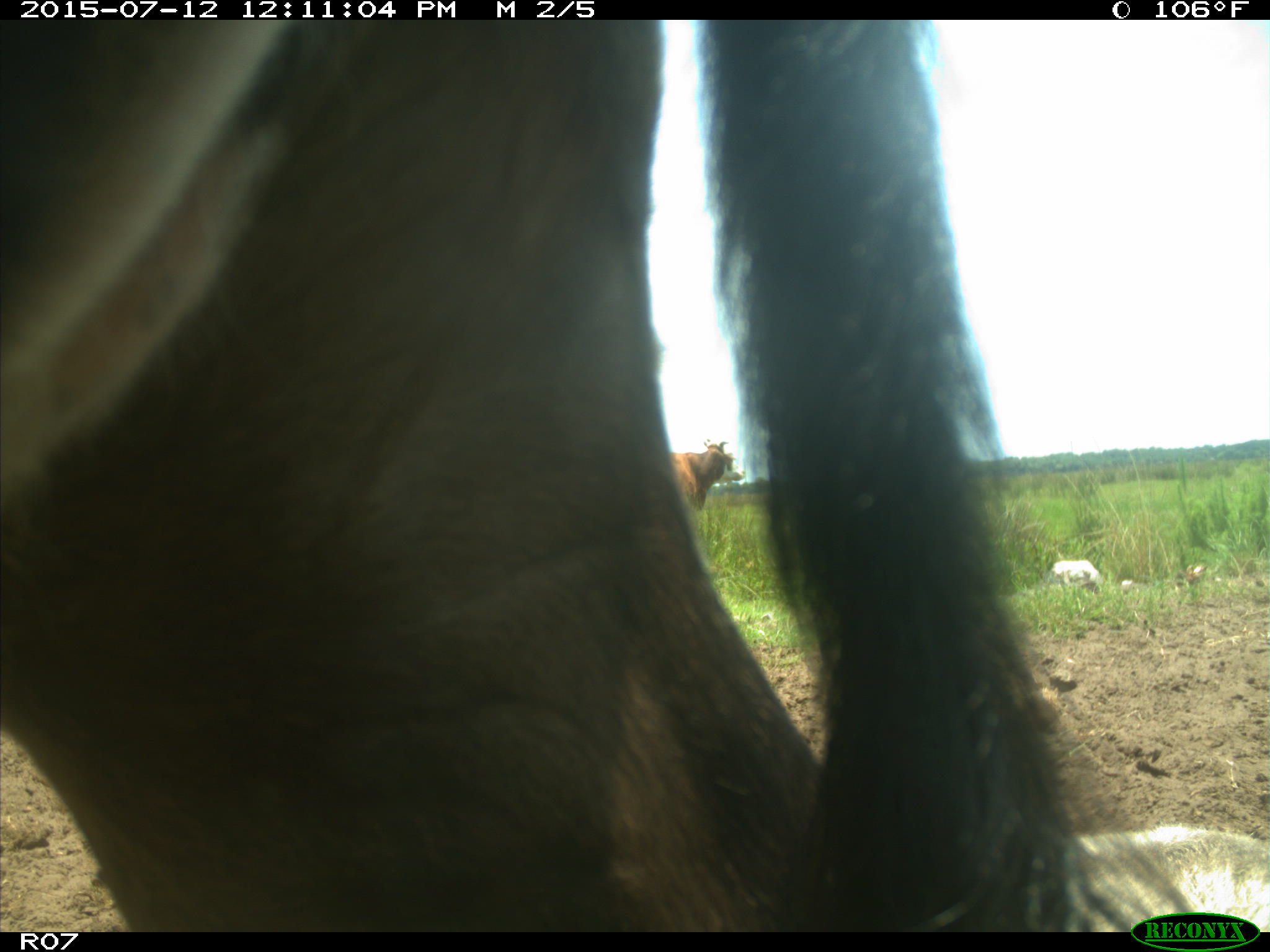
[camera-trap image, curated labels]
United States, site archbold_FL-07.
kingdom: Animalia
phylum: Chordata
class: Mammalia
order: Artiodactyla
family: Bovidae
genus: Bos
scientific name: Bos taurus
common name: domestic cow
Bos taurus (domestic cow).